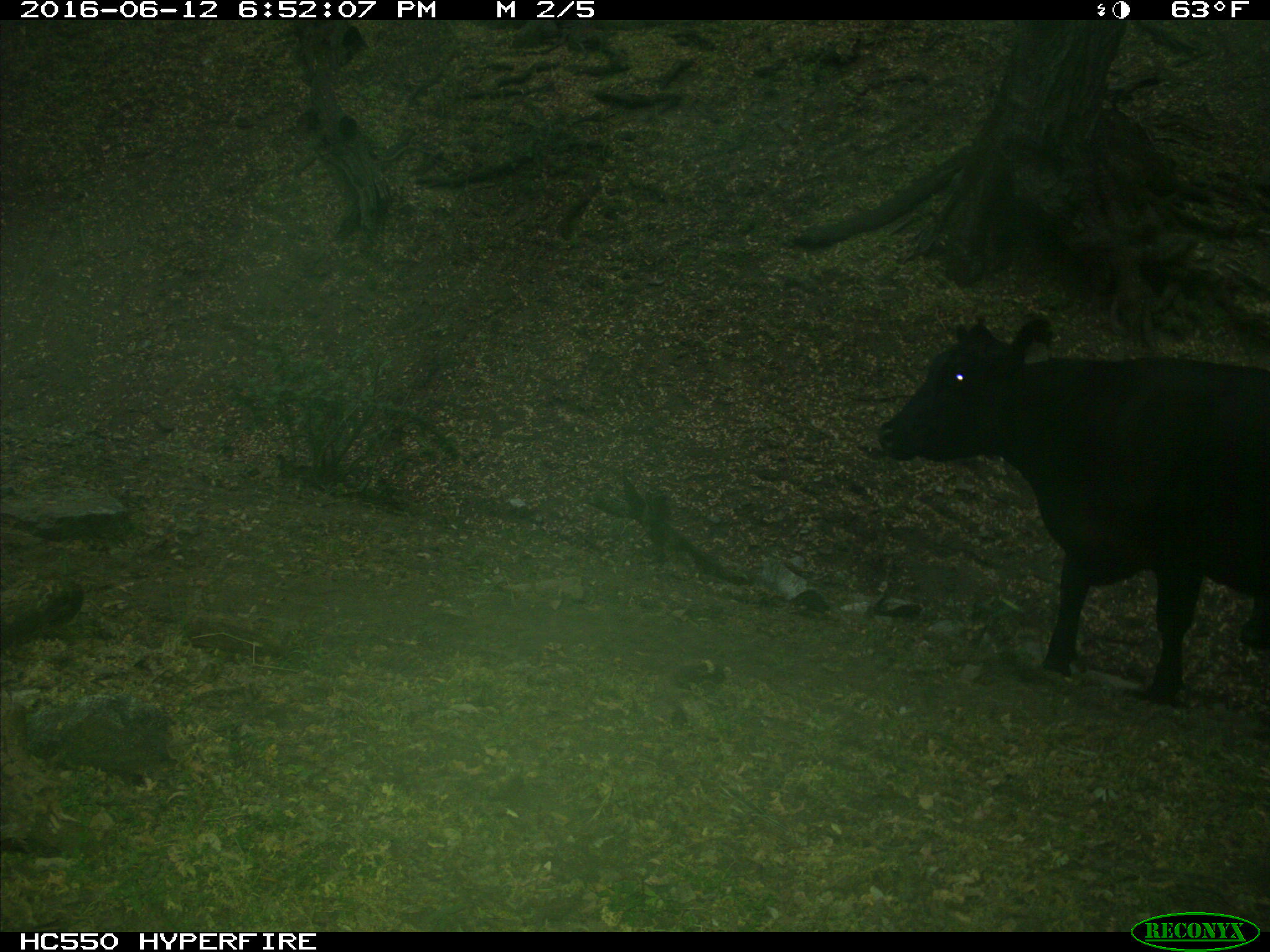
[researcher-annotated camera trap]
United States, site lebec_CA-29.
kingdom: Animalia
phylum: Chordata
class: Mammalia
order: Artiodactyla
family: Bovidae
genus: Bos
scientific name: Bos taurus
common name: domestic cow